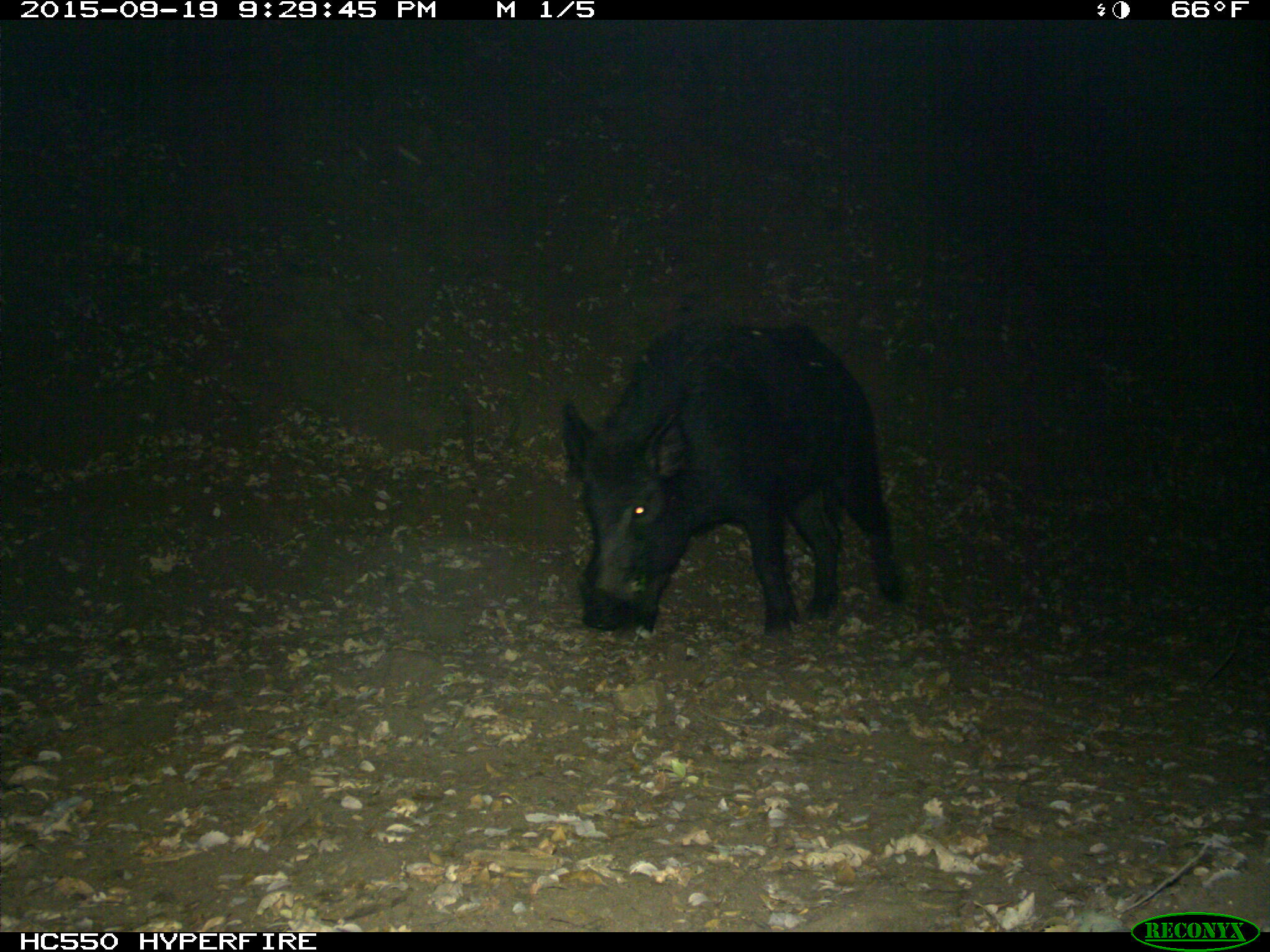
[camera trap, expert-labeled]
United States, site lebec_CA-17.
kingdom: Animalia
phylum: Chordata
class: Mammalia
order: Artiodactyla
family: Suidae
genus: Sus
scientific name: Sus scrofa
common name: wild boar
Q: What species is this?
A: Sus scrofa (wild boar).